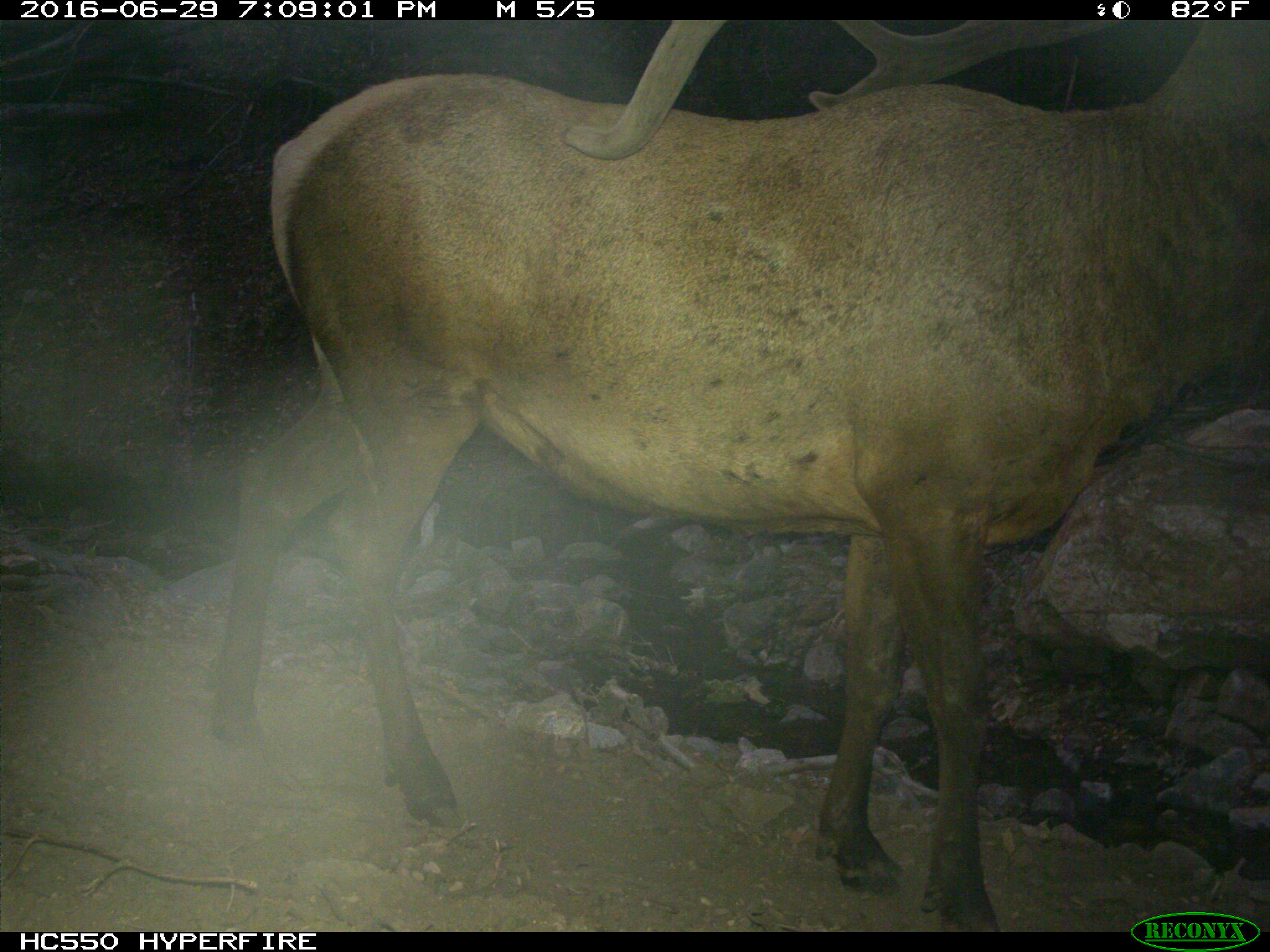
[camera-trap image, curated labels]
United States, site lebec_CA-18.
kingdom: Animalia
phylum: Chordata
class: Mammalia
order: Artiodactyla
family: Cervidae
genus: Cervus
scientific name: Cervus canadensis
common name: elk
Cervus canadensis (elk).